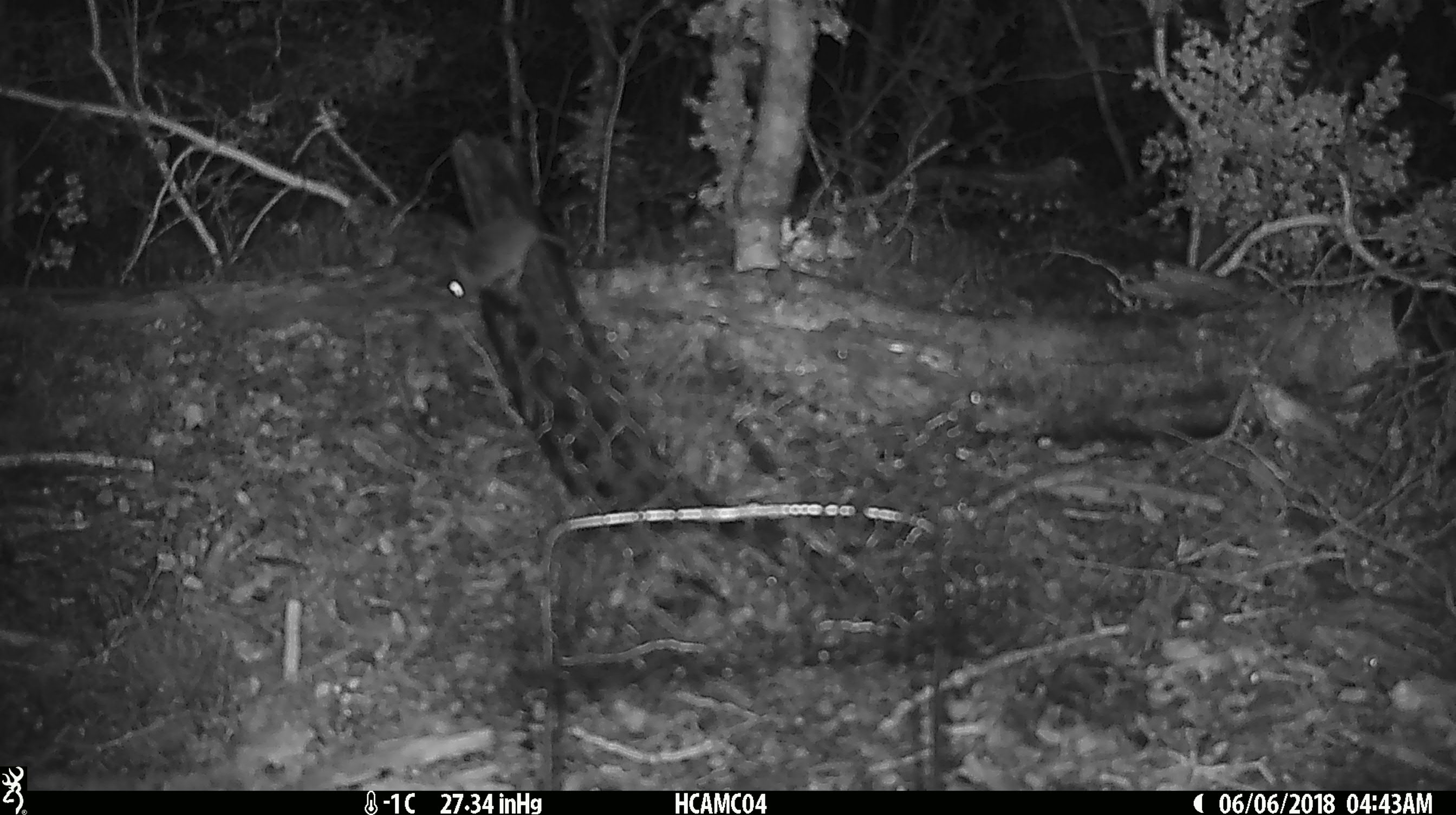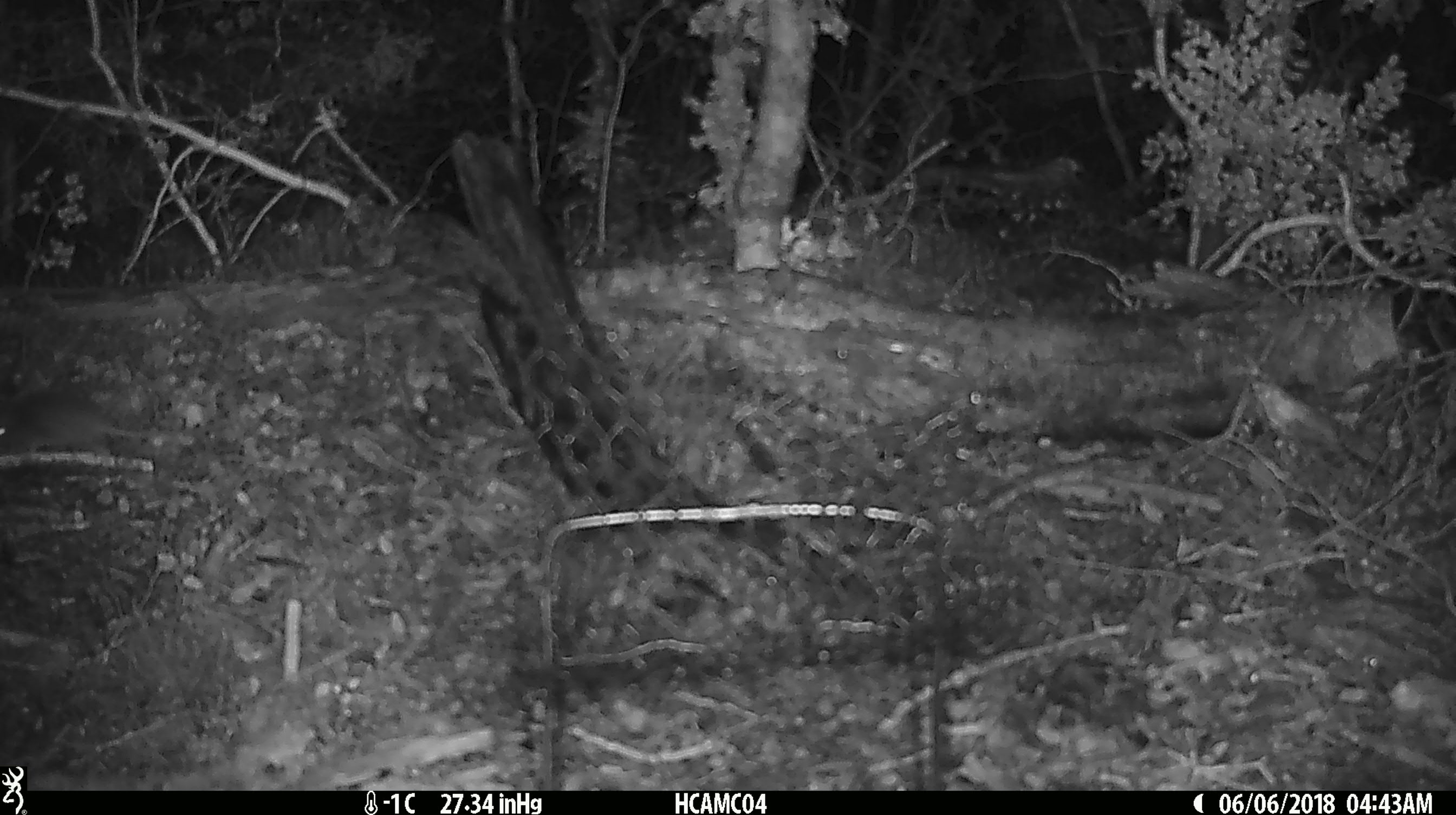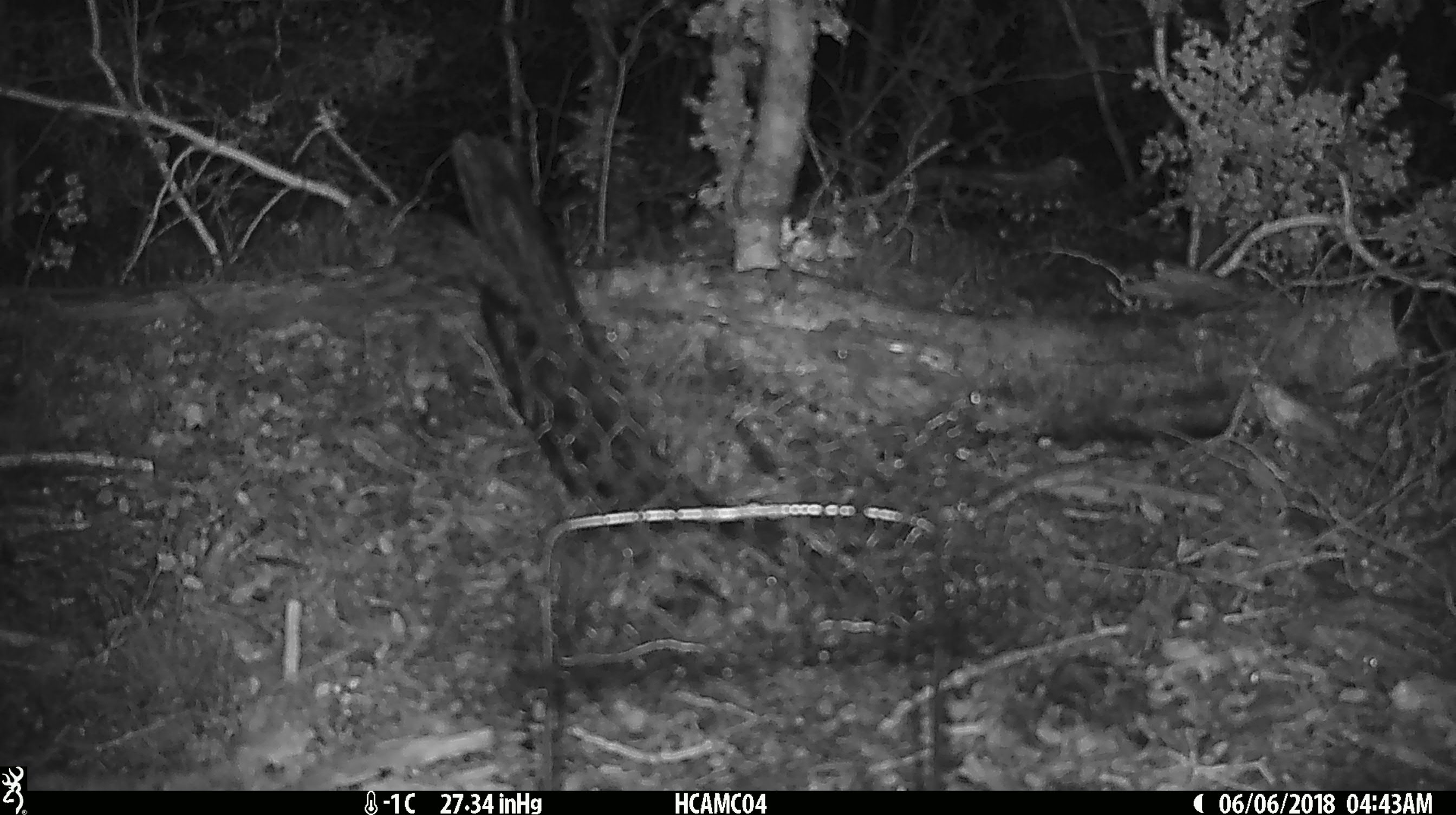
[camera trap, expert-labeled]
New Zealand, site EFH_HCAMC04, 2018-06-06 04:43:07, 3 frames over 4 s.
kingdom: Animalia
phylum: Chordata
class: Mammalia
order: Rodentia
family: Muridae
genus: Mus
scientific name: Mus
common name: mouse